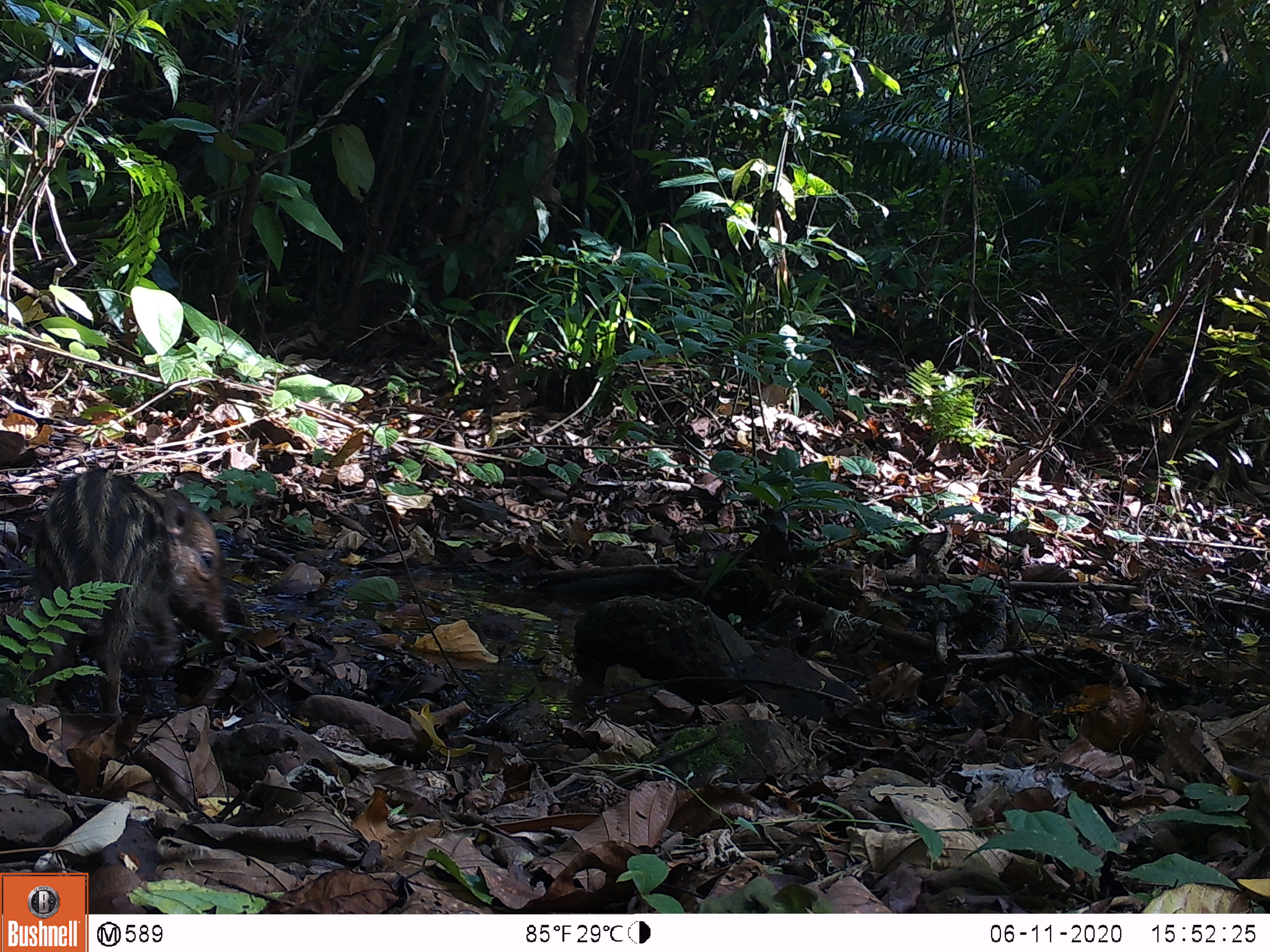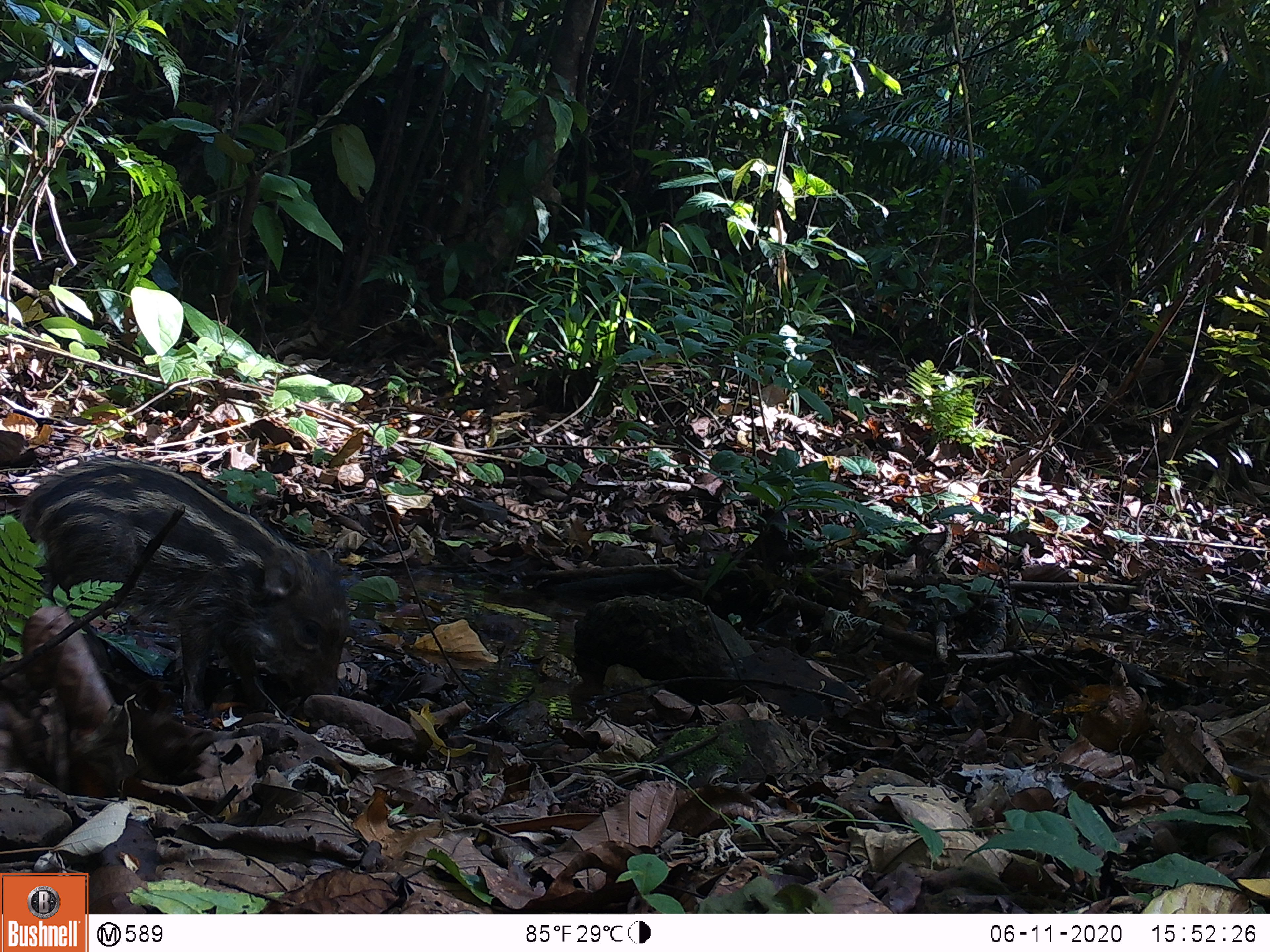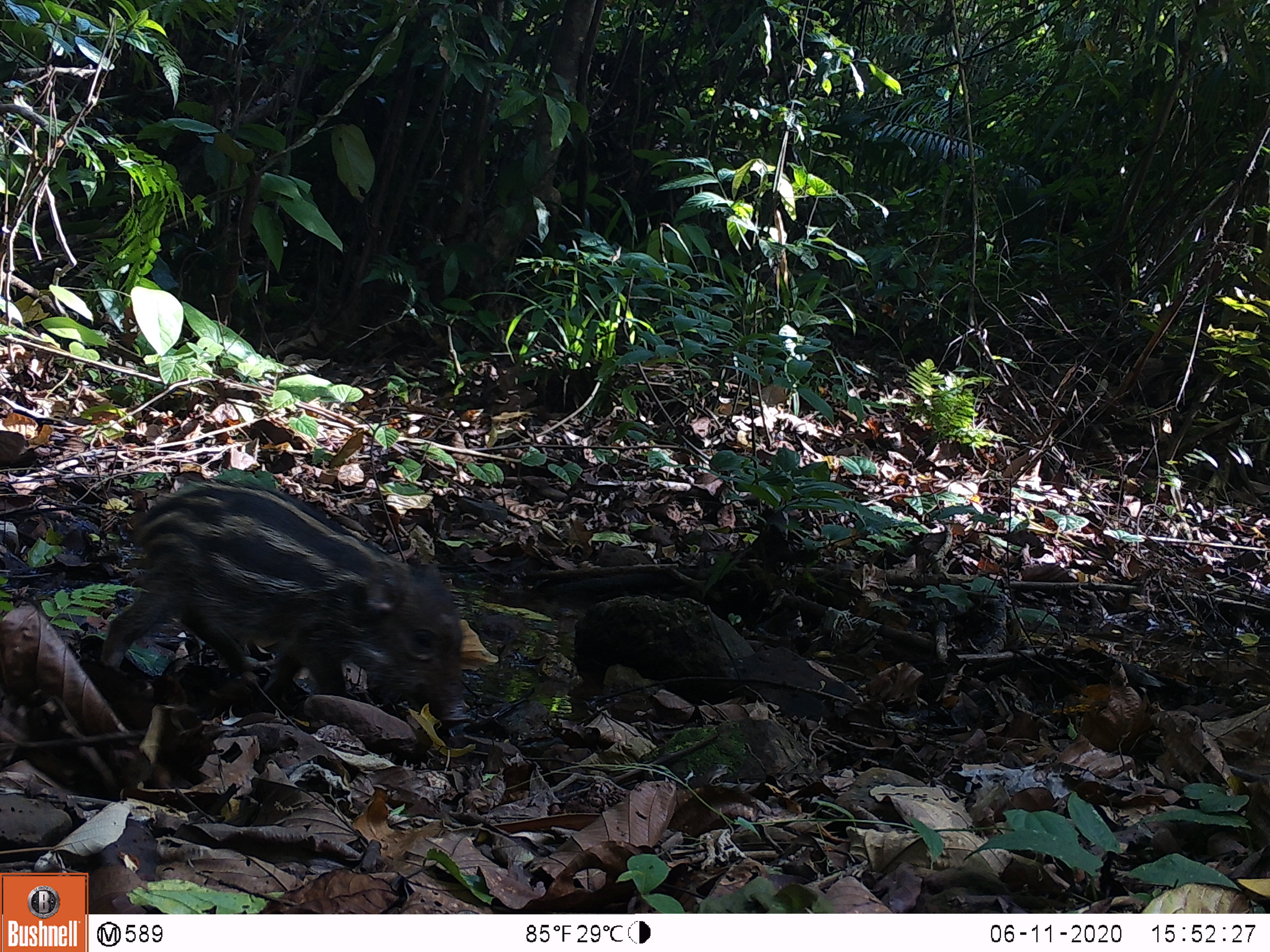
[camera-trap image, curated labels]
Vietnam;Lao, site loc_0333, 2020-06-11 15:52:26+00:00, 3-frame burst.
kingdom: Animalia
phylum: Chordata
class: Mammalia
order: Artiodactyla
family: Suidae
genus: Sus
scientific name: Sus scrofa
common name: eurasian wild pig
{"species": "eurasian wild pig (Sus scrofa)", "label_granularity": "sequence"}